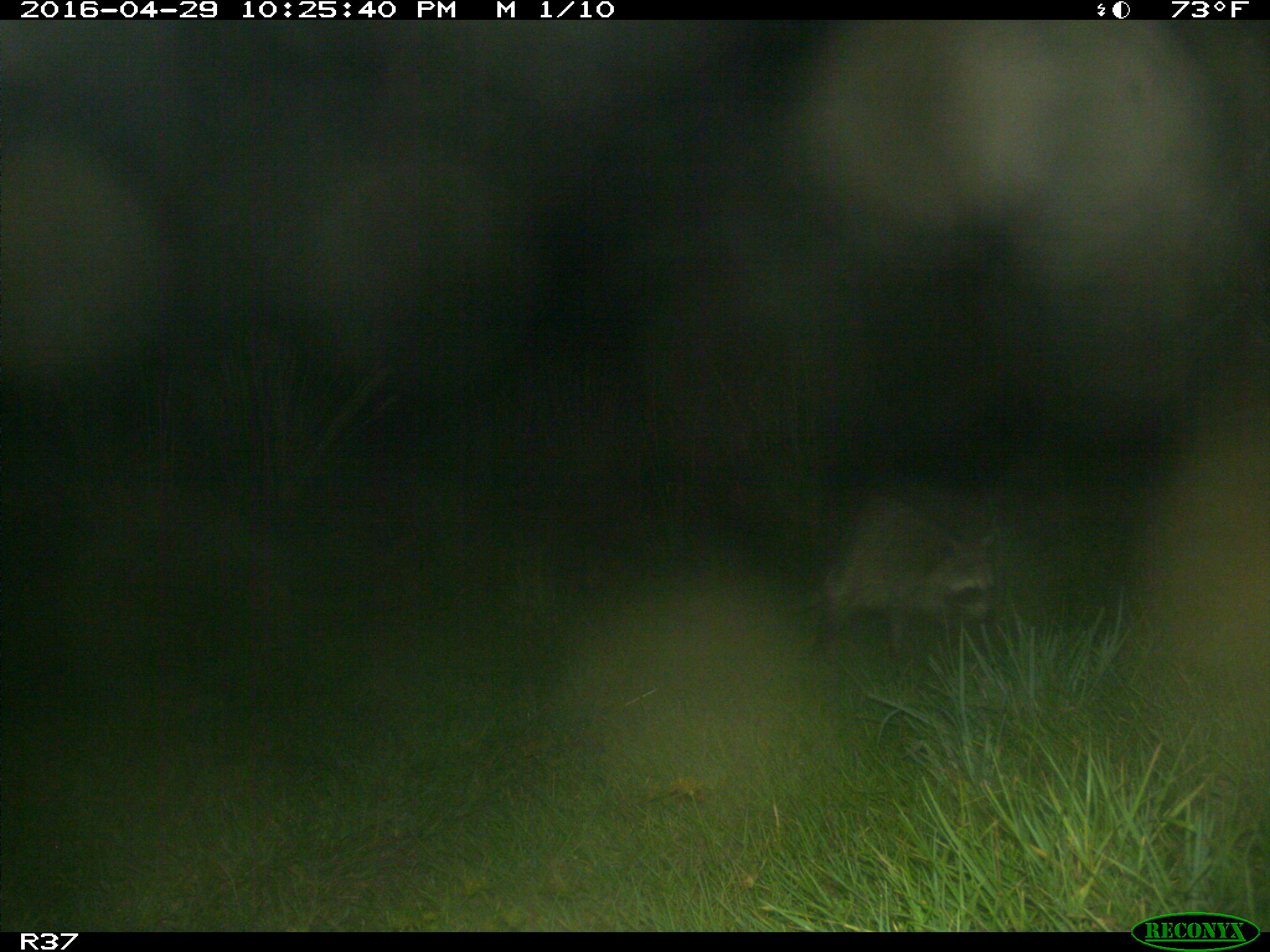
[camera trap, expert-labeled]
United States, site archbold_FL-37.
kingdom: Animalia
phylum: Chordata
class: Mammalia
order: Carnivora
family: Procyonidae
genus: Procyon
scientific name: Procyon lotor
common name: common raccoon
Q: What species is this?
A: Procyon lotor (common raccoon).